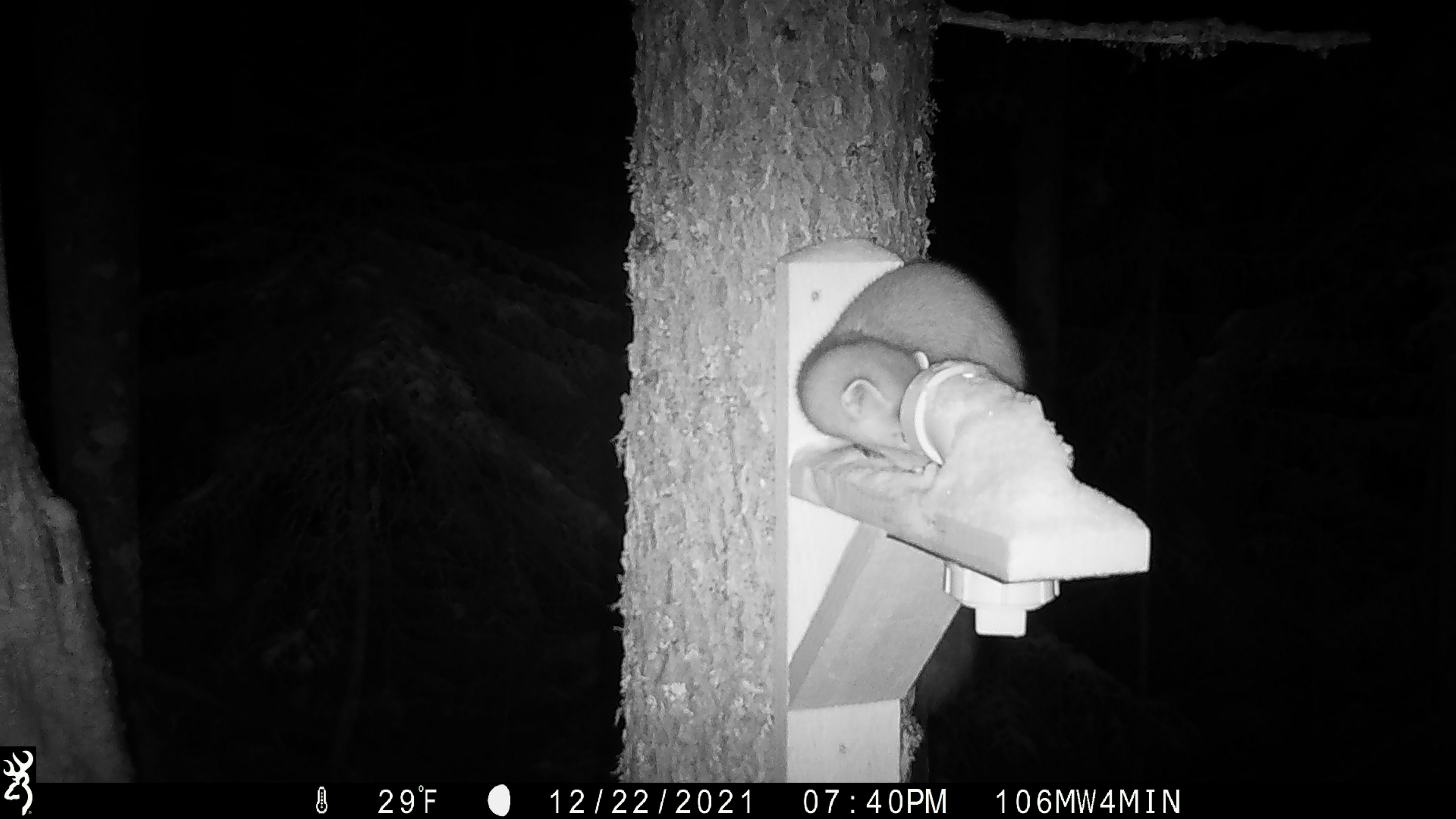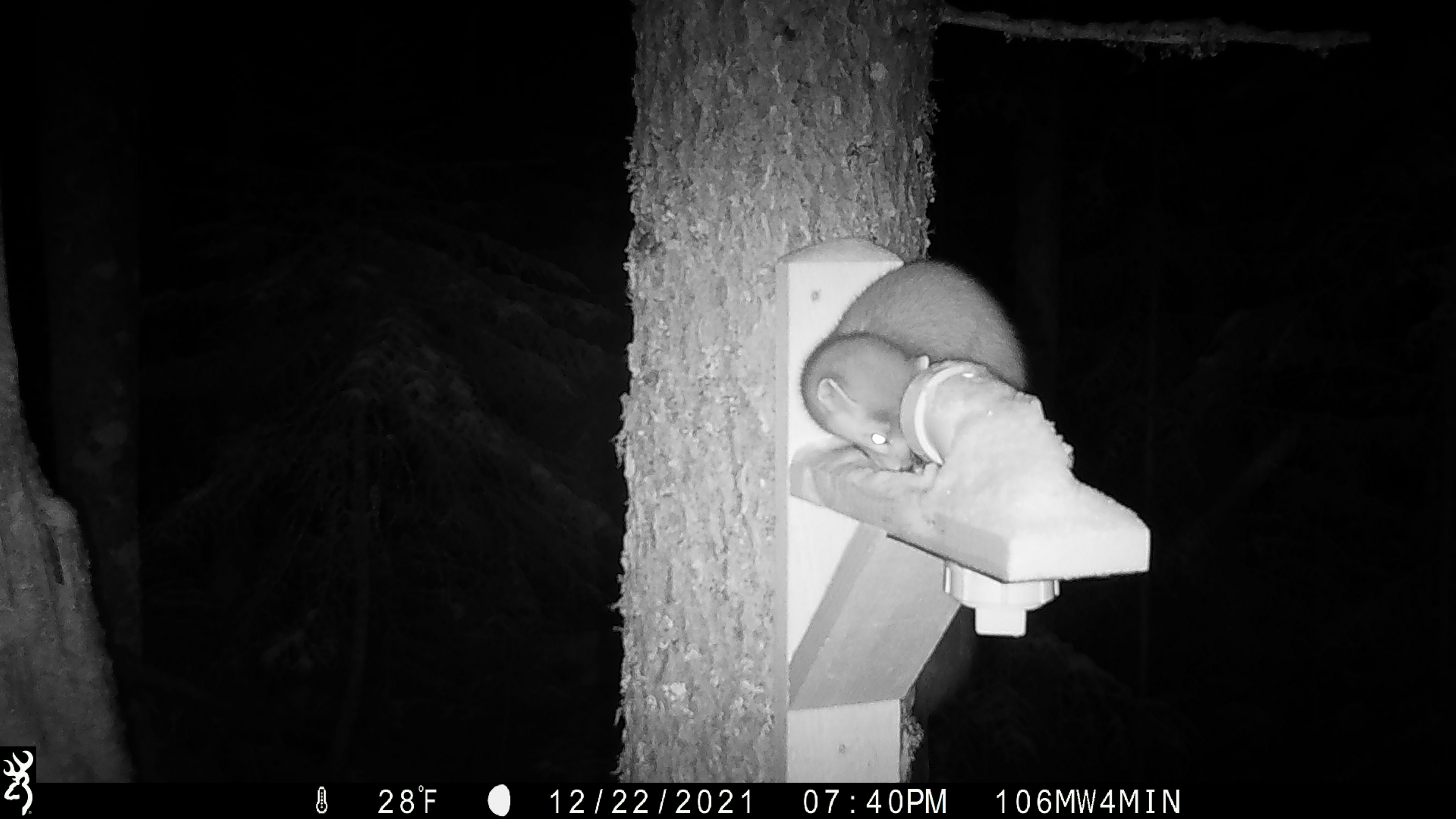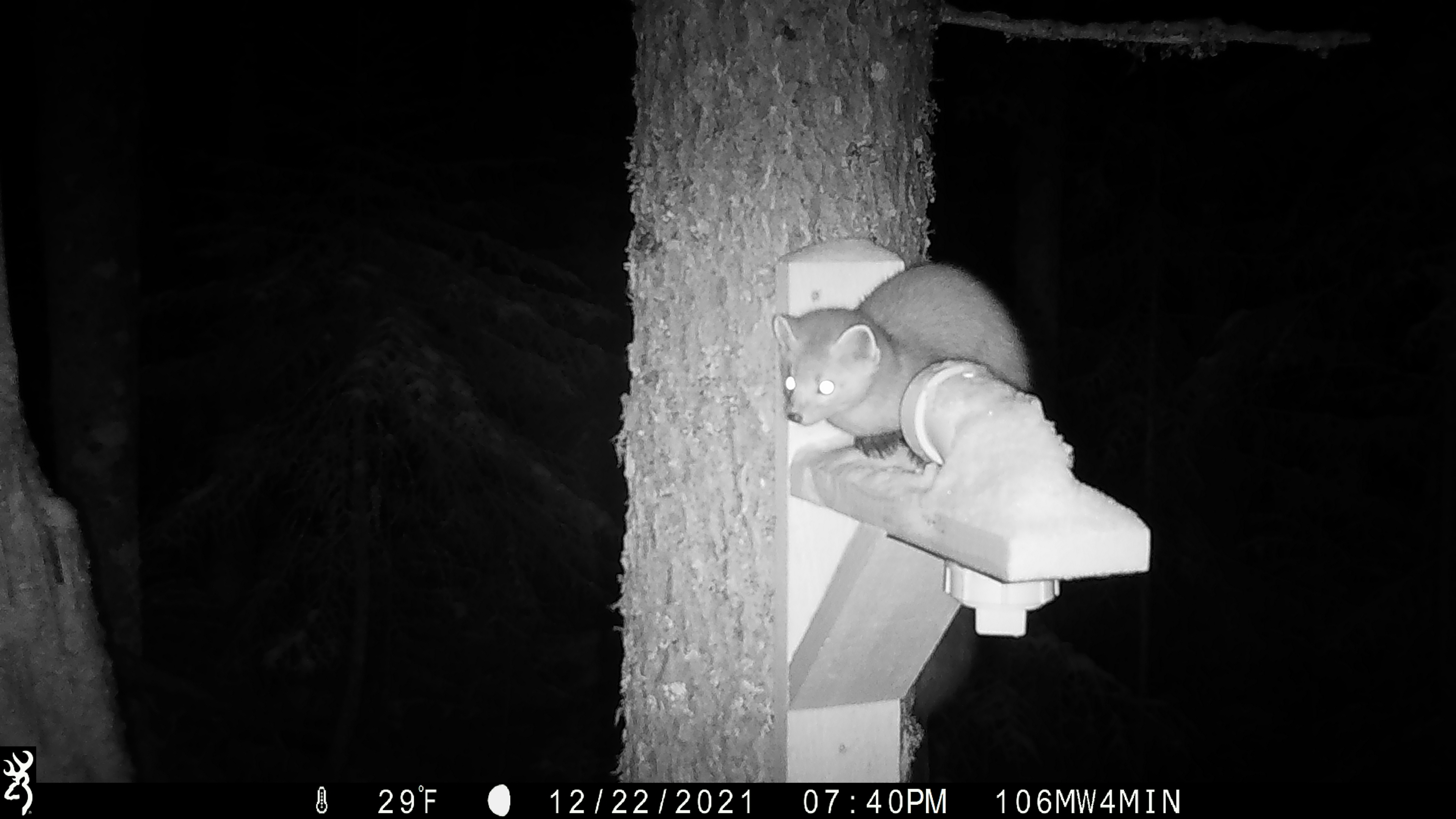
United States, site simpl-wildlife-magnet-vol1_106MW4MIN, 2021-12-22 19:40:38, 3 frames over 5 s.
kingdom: Animalia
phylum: Chordata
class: Mammalia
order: Carnivora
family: Mustelidae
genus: Martes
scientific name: Martes americana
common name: american marten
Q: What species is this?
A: American marten (Martes americana).